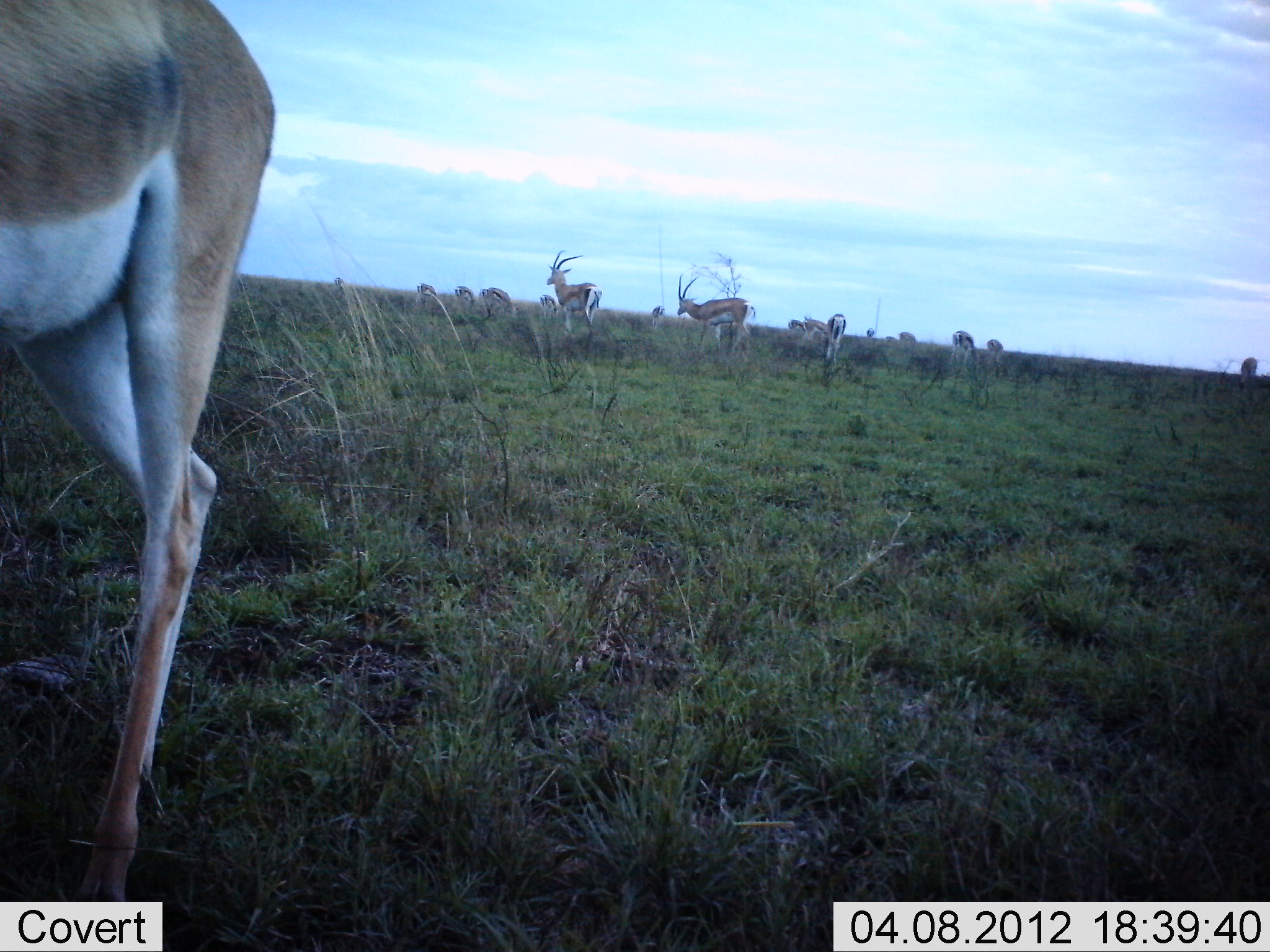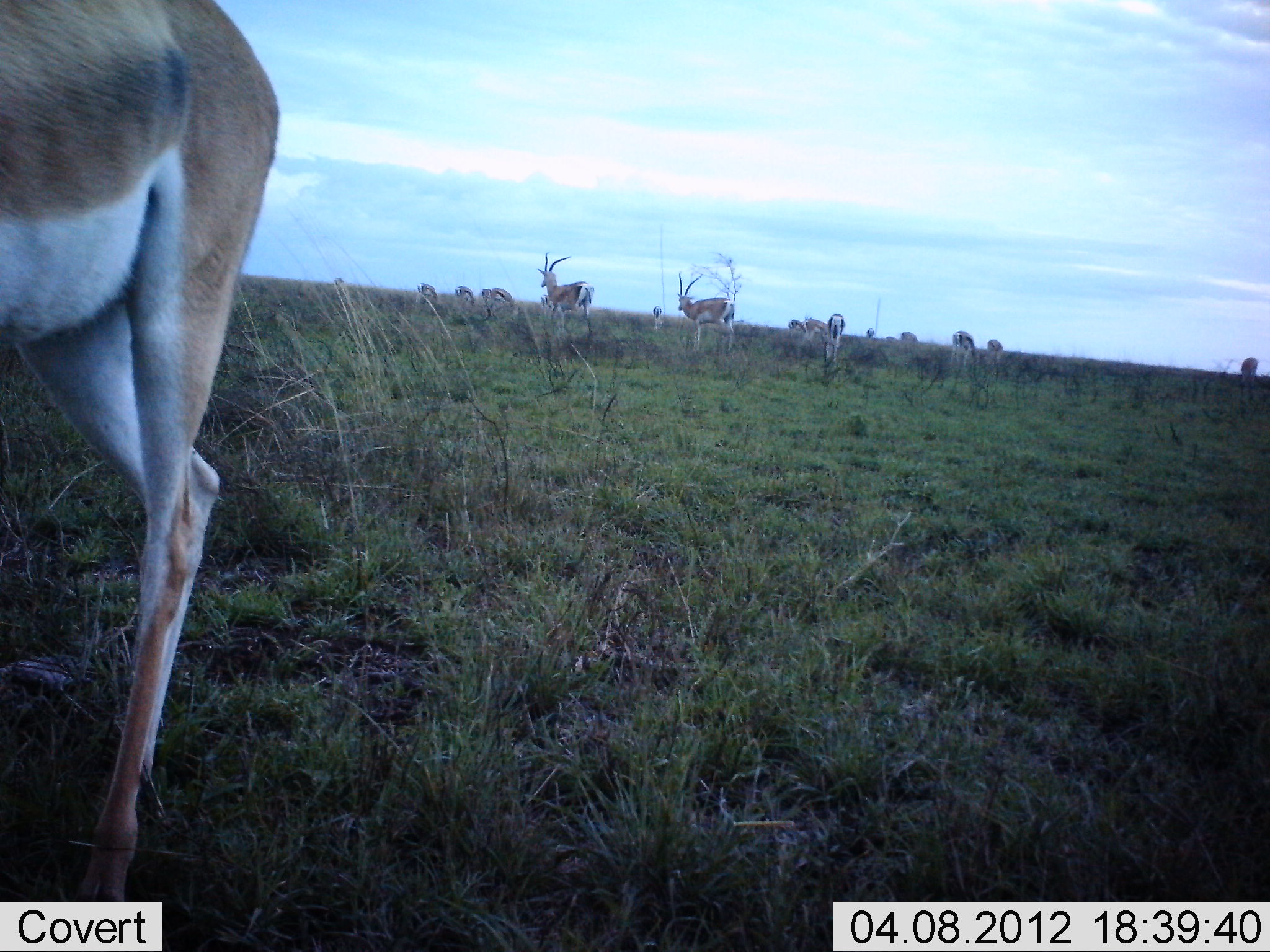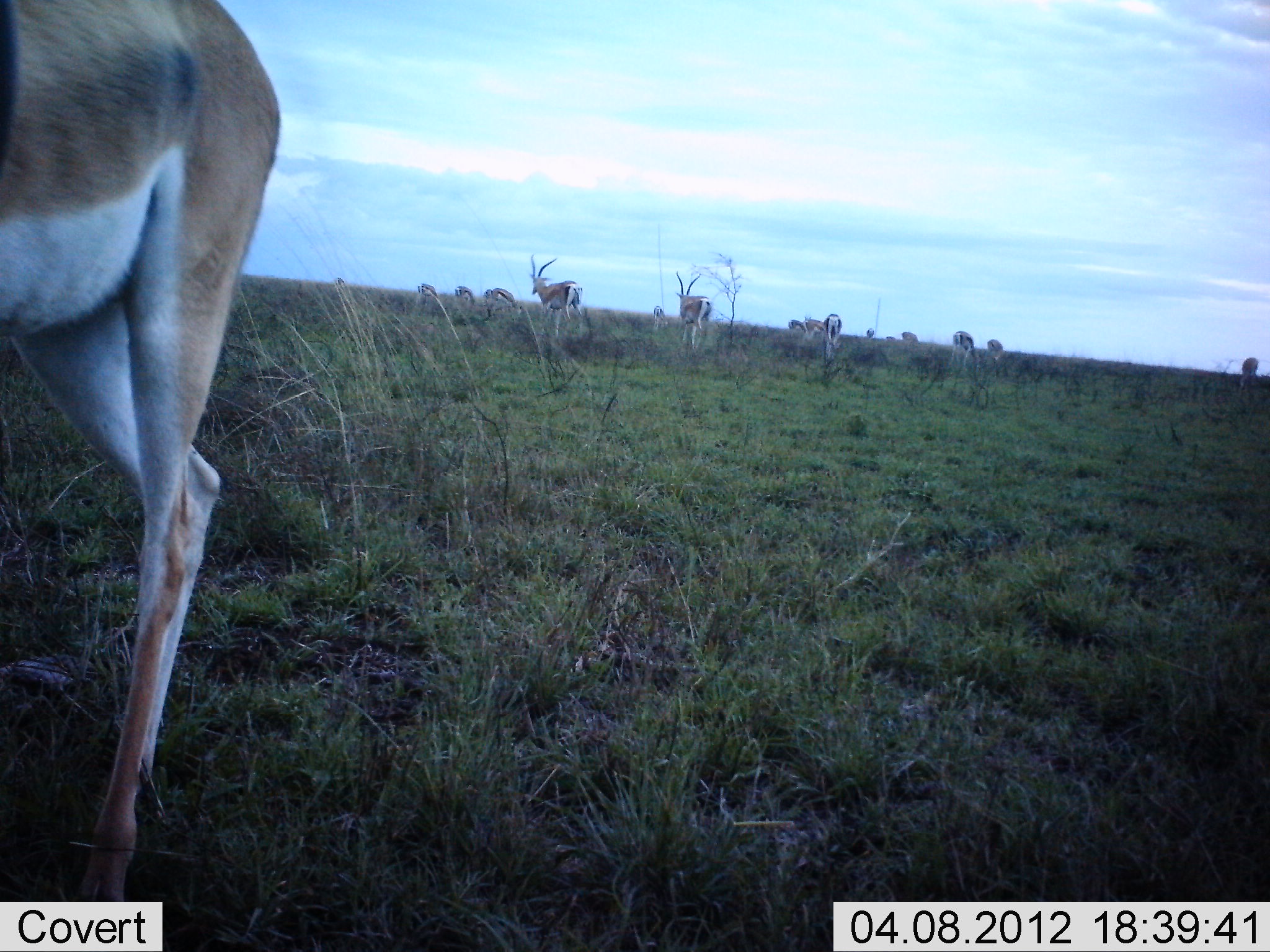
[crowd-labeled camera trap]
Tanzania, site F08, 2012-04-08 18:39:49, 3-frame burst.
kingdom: Animalia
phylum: Chordata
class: Mammalia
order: Artiodactyla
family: Bovidae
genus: Nanger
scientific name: Nanger granti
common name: grant's gazelle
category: gazellegrants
Gazellegrants (grant's gazelle) (Nanger granti), count 11-50. Behavior (volunteer vote fractions): standing 67%, resting 8%, moving 67%, interacting 8%. Young present (vote fraction): 8%. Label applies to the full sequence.